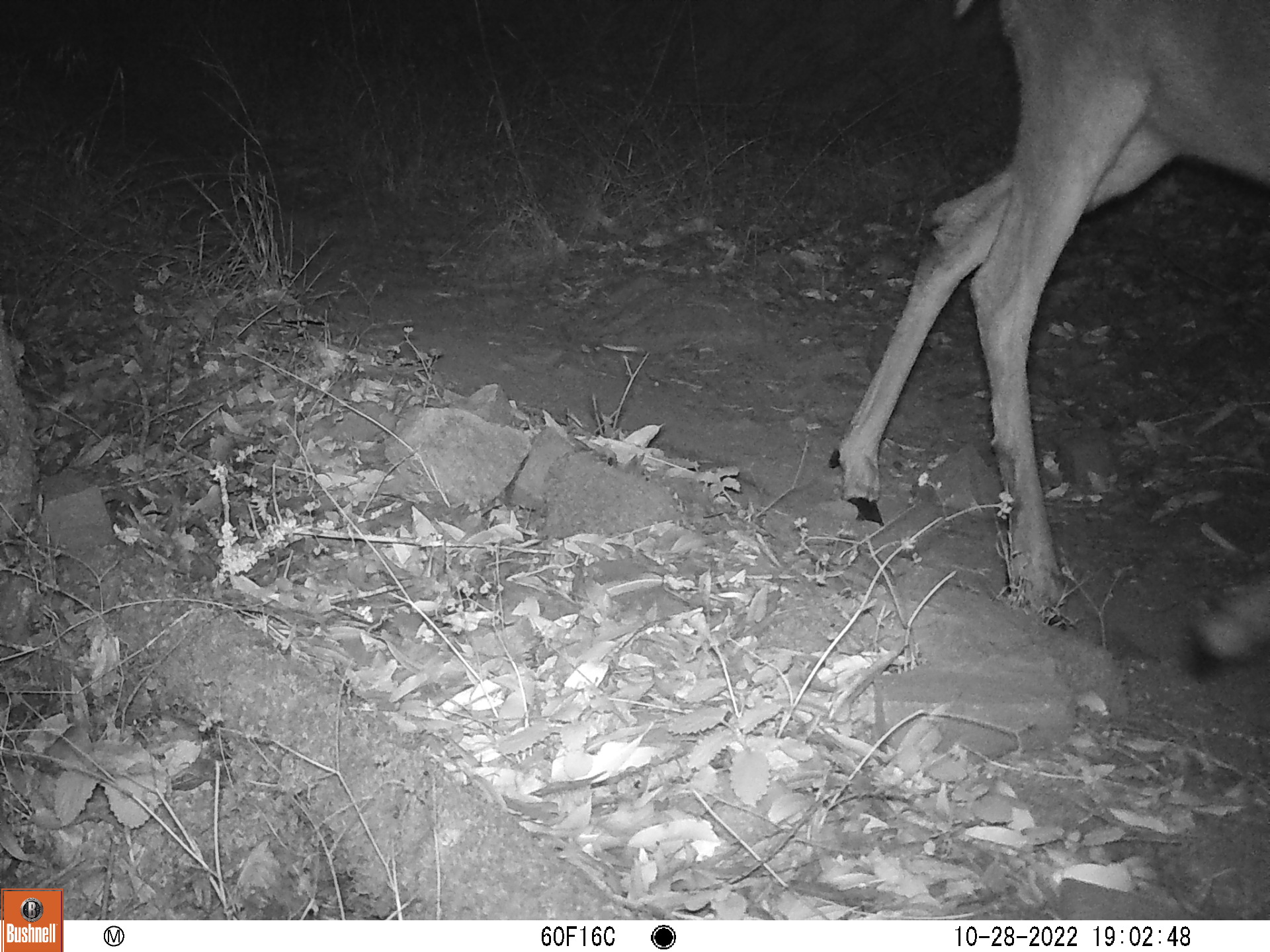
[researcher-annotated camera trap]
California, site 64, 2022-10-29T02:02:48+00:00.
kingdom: Animalia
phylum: Chordata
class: Mammalia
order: Artiodactyla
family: Cervidae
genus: Odocoileus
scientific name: Odocoileus hemionus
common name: mule deer